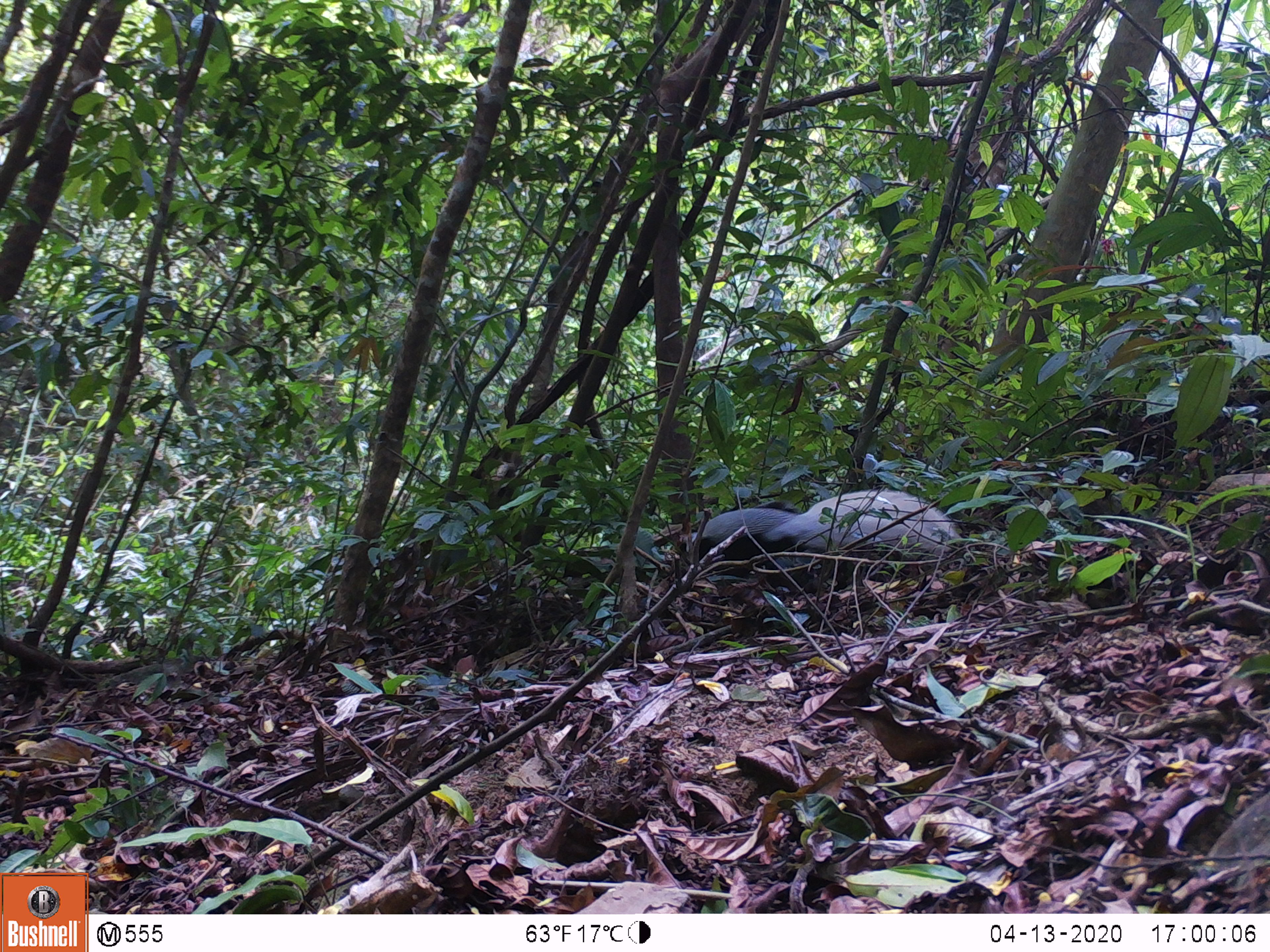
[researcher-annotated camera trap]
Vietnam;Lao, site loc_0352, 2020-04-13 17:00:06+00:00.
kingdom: Animalia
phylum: Chordata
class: Aves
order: Galliformes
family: Phasianidae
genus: Lophura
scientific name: Lophura nycthemera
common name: silver pheasant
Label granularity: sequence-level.